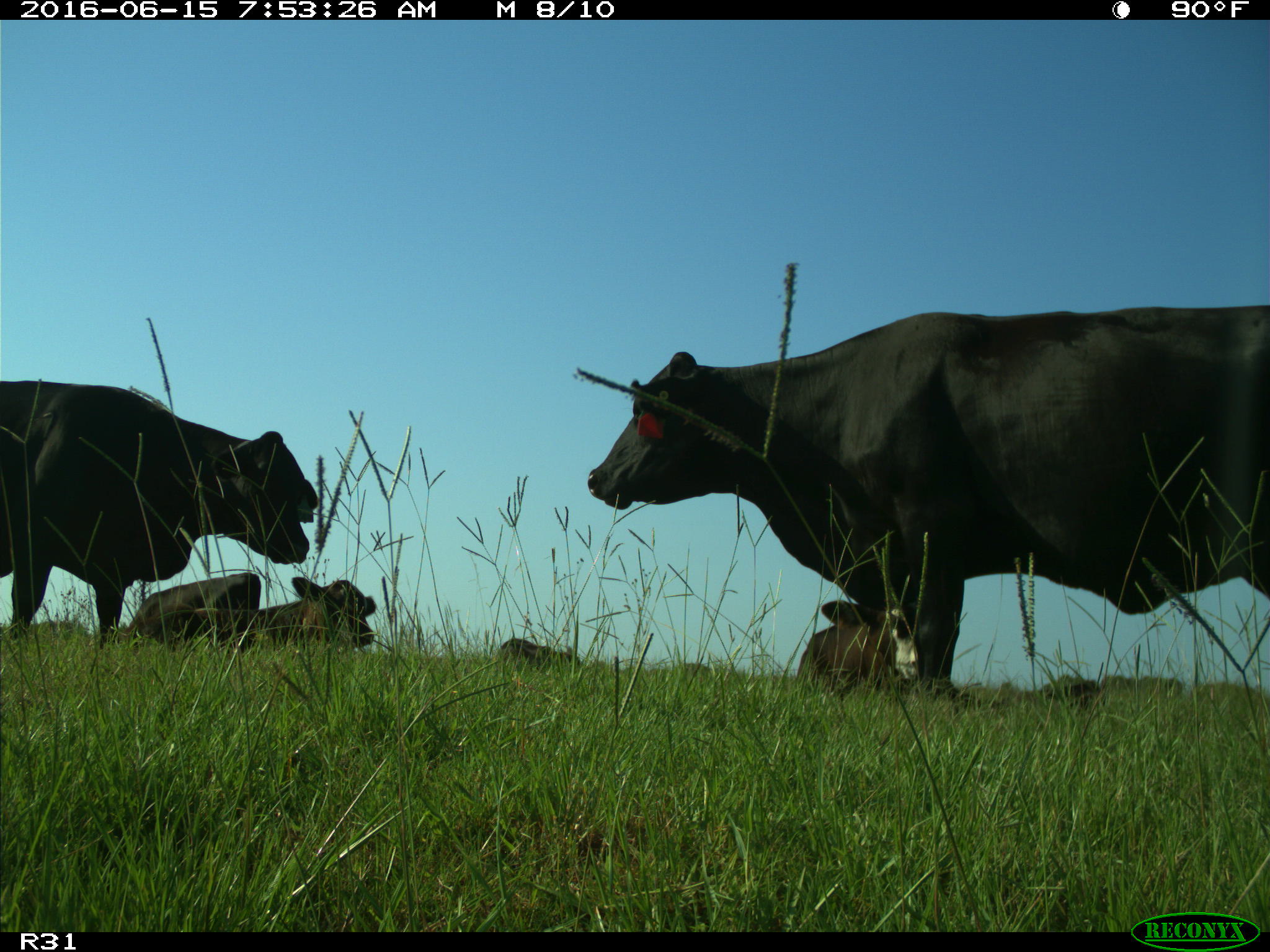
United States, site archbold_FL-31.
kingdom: Animalia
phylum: Chordata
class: Mammalia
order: Artiodactyla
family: Bovidae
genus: Bos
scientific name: Bos taurus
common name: domestic cow